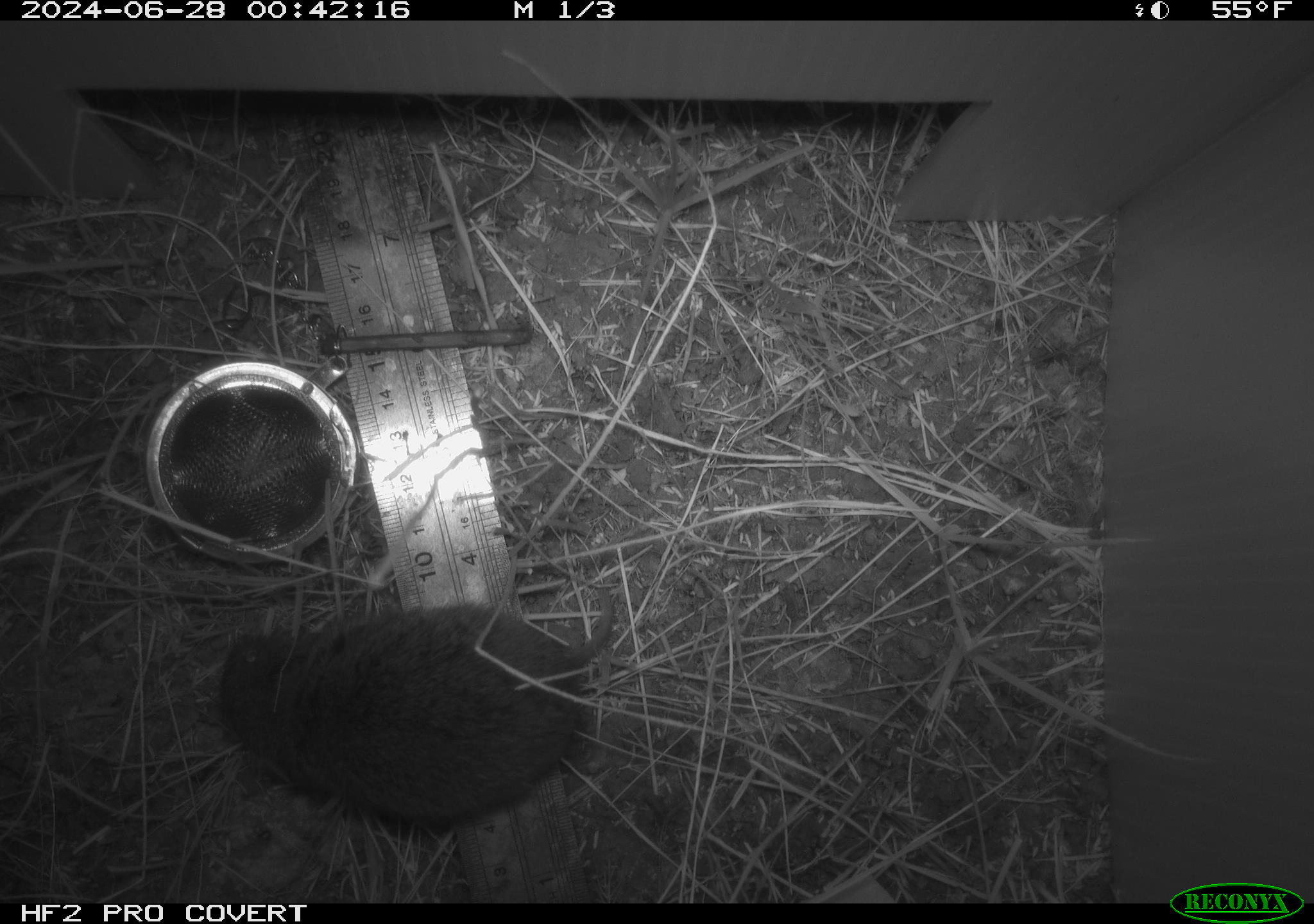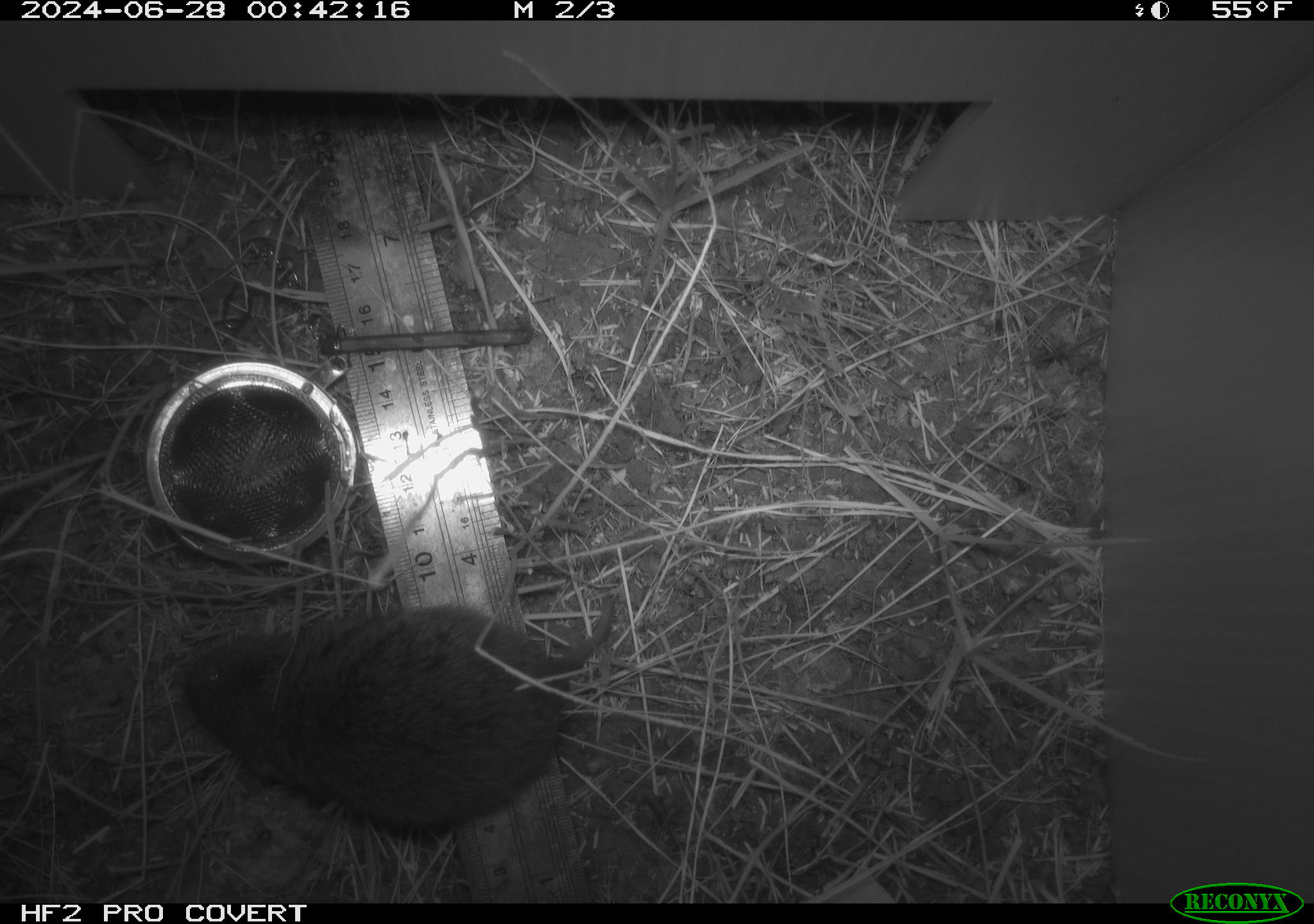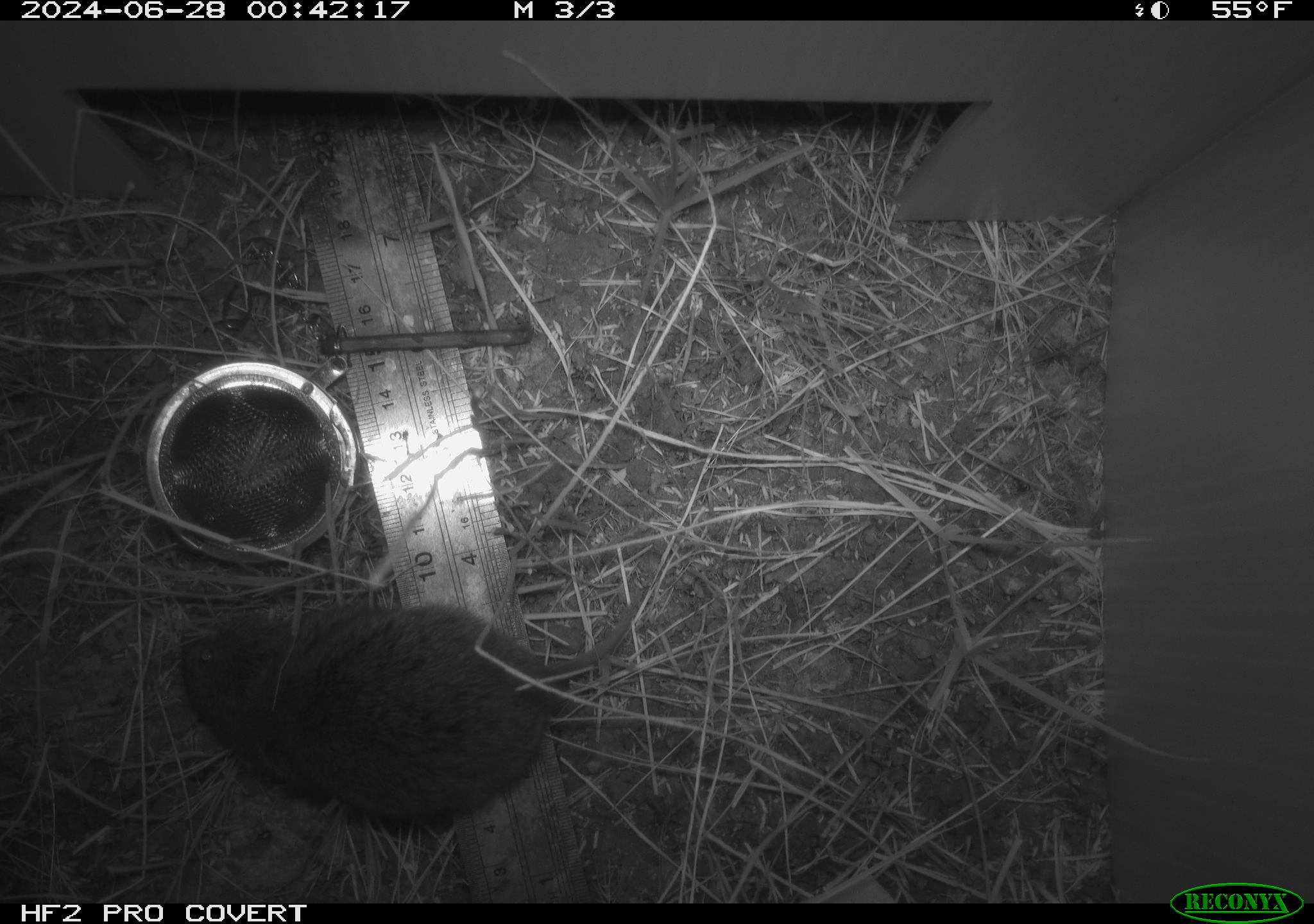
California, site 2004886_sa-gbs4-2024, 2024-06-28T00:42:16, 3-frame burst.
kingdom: Animalia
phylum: Chordata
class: Mammalia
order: Rodentia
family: Cricetidae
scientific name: Arvicolinae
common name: voles, lemmings, and muskrats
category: arvicolinae subfamily